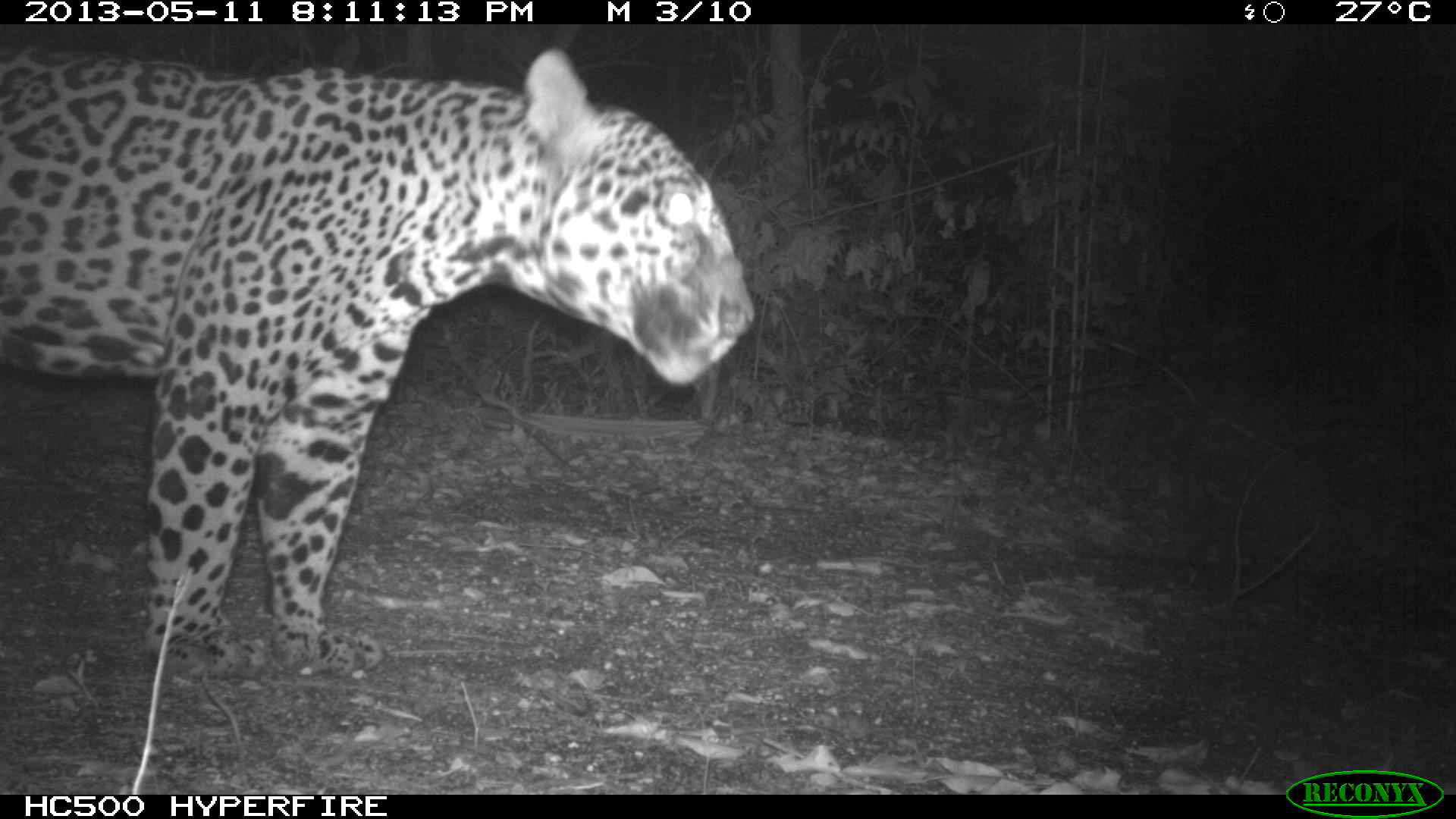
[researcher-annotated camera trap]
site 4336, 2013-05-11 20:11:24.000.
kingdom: Animalia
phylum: Chordata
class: Mammalia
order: Carnivora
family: Felidae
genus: Panthera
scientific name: Panthera onca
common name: jaguar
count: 1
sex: male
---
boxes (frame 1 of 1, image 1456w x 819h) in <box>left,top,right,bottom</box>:
panthera onca: <box>0,41,755,684</box>